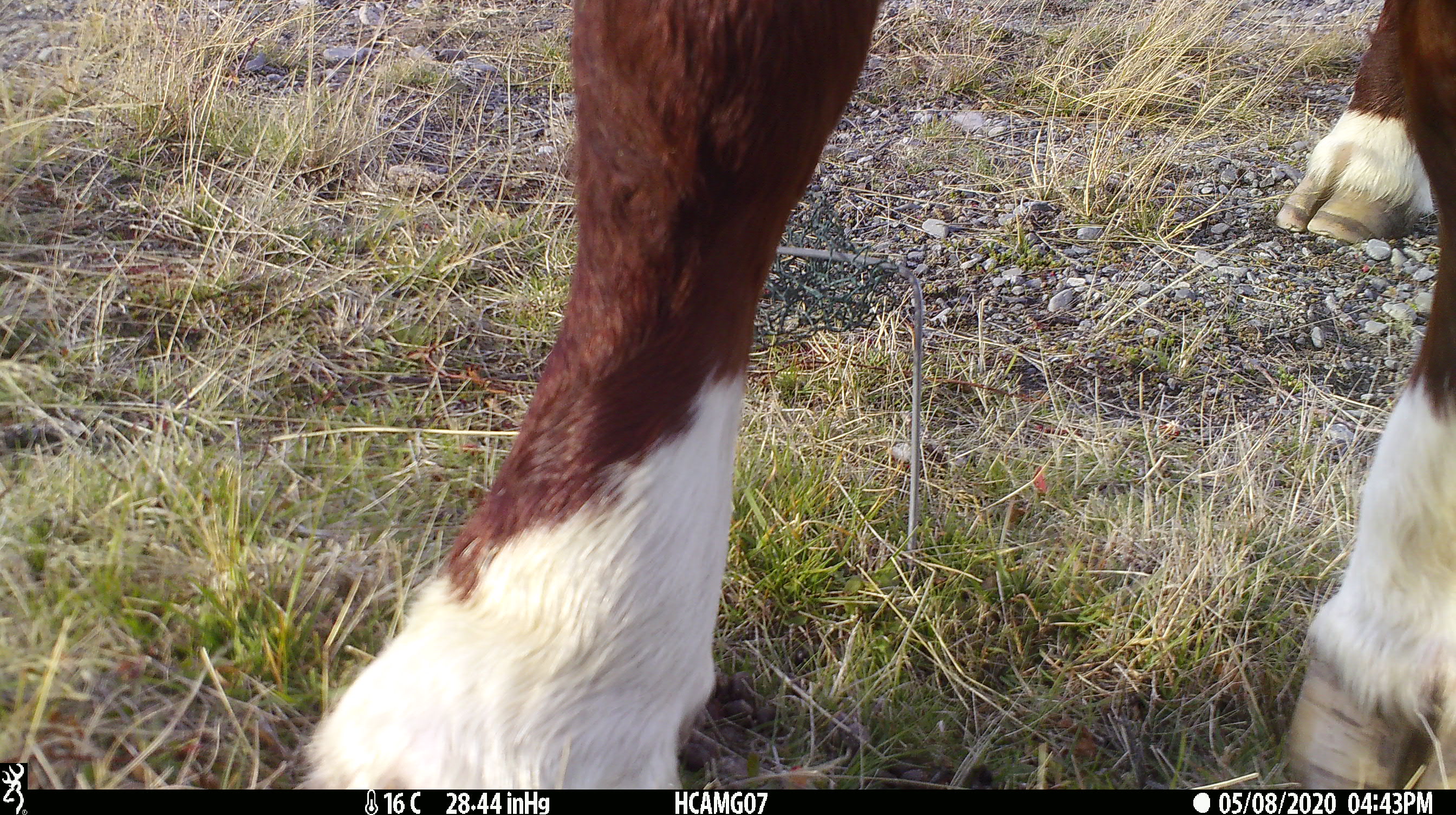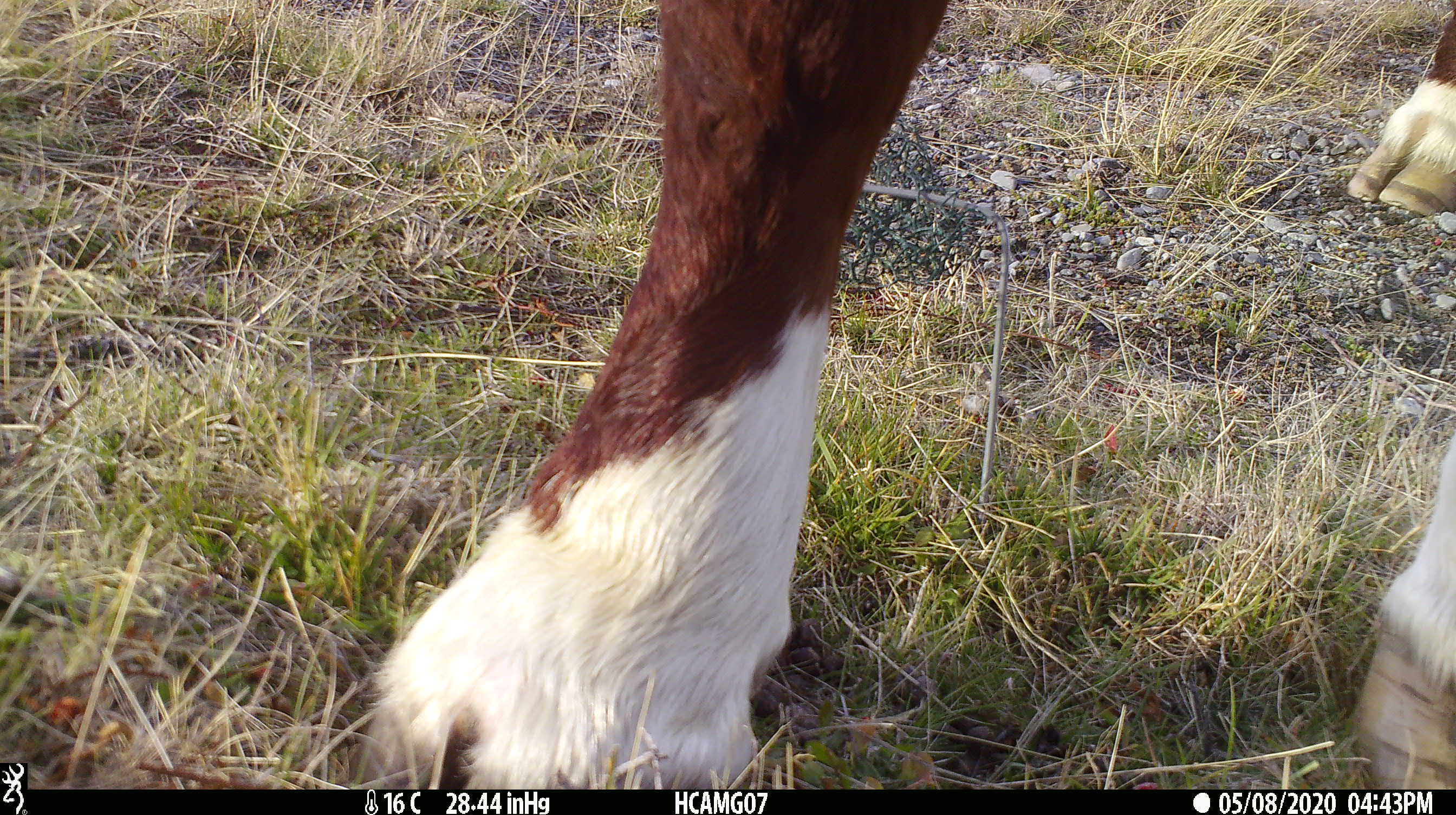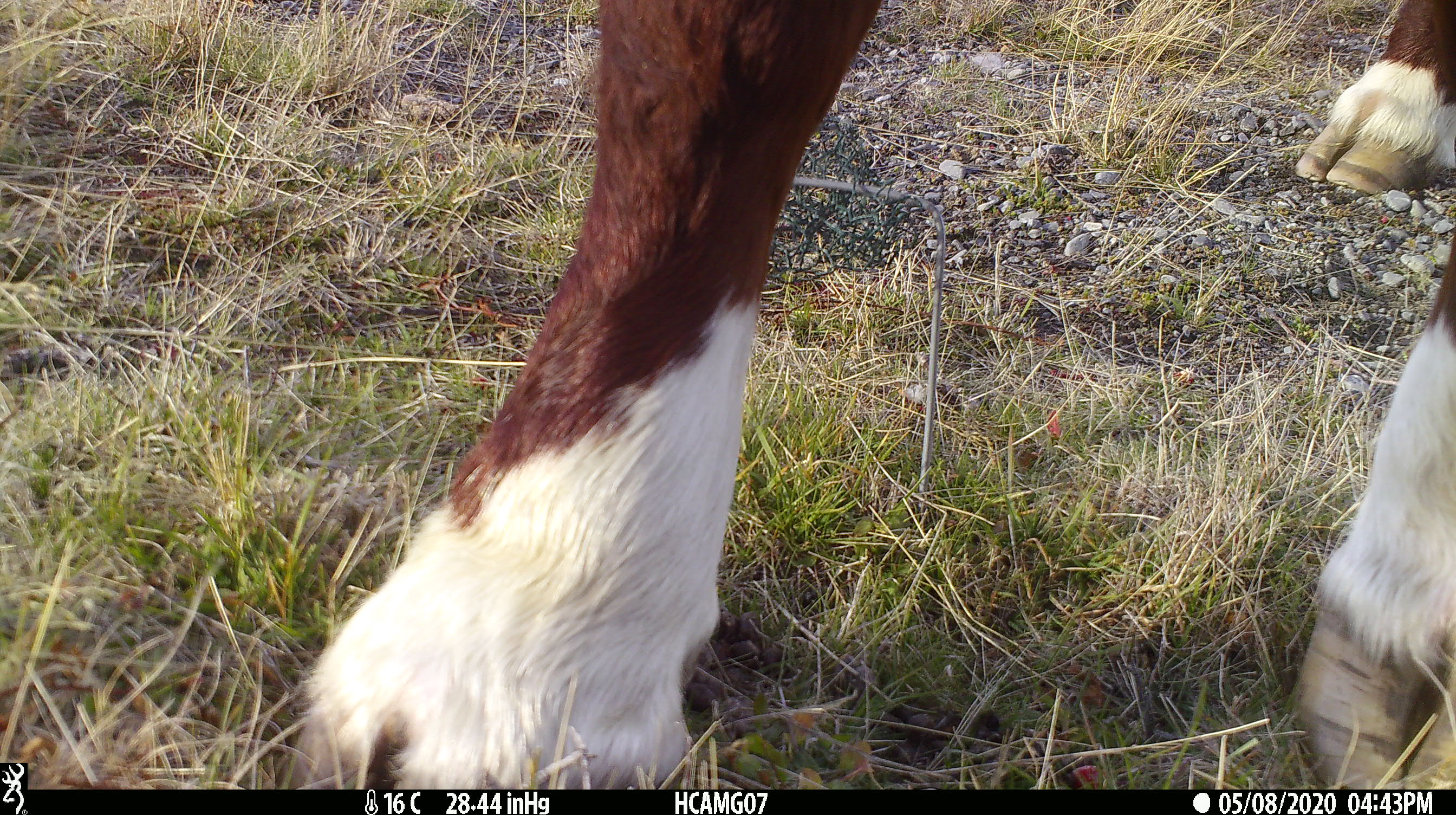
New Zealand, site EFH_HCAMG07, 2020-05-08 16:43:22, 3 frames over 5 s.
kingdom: Animalia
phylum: Chordata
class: Mammalia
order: Artiodactyla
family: Bovidae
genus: Bos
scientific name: Bos taurus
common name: domestic cow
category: cow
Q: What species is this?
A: Cow (domestic cow) (Bos taurus).